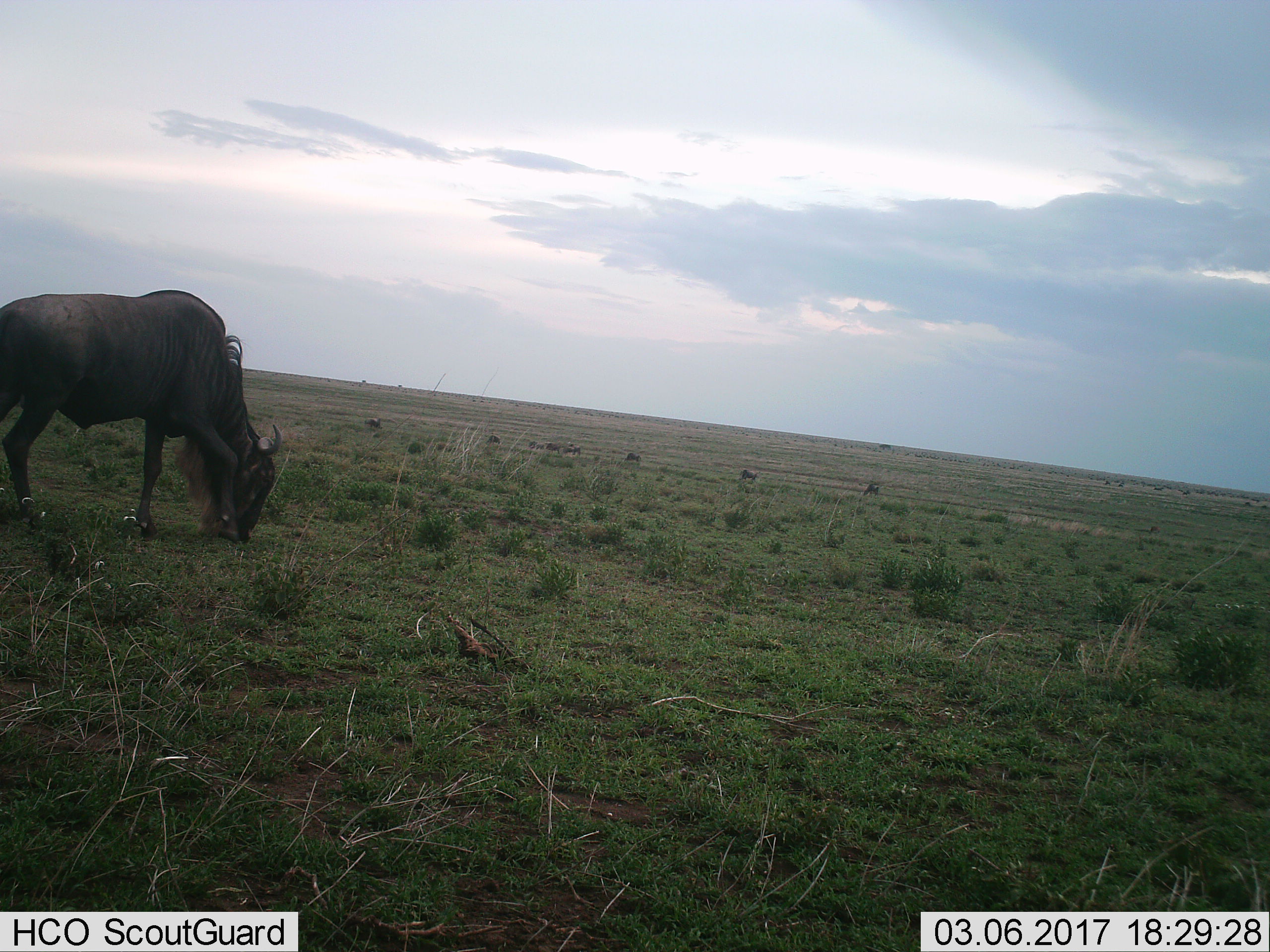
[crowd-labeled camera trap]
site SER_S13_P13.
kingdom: Animalia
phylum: Chordata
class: Mammalia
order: Artiodactyla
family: Bovidae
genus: Connochaetes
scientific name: Connochaetes taurinus taurinus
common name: blue wildebeest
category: wildebeestblue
Wildebeestblue (blue wildebeest) (Connochaetes taurinus taurinus), count 6. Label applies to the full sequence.